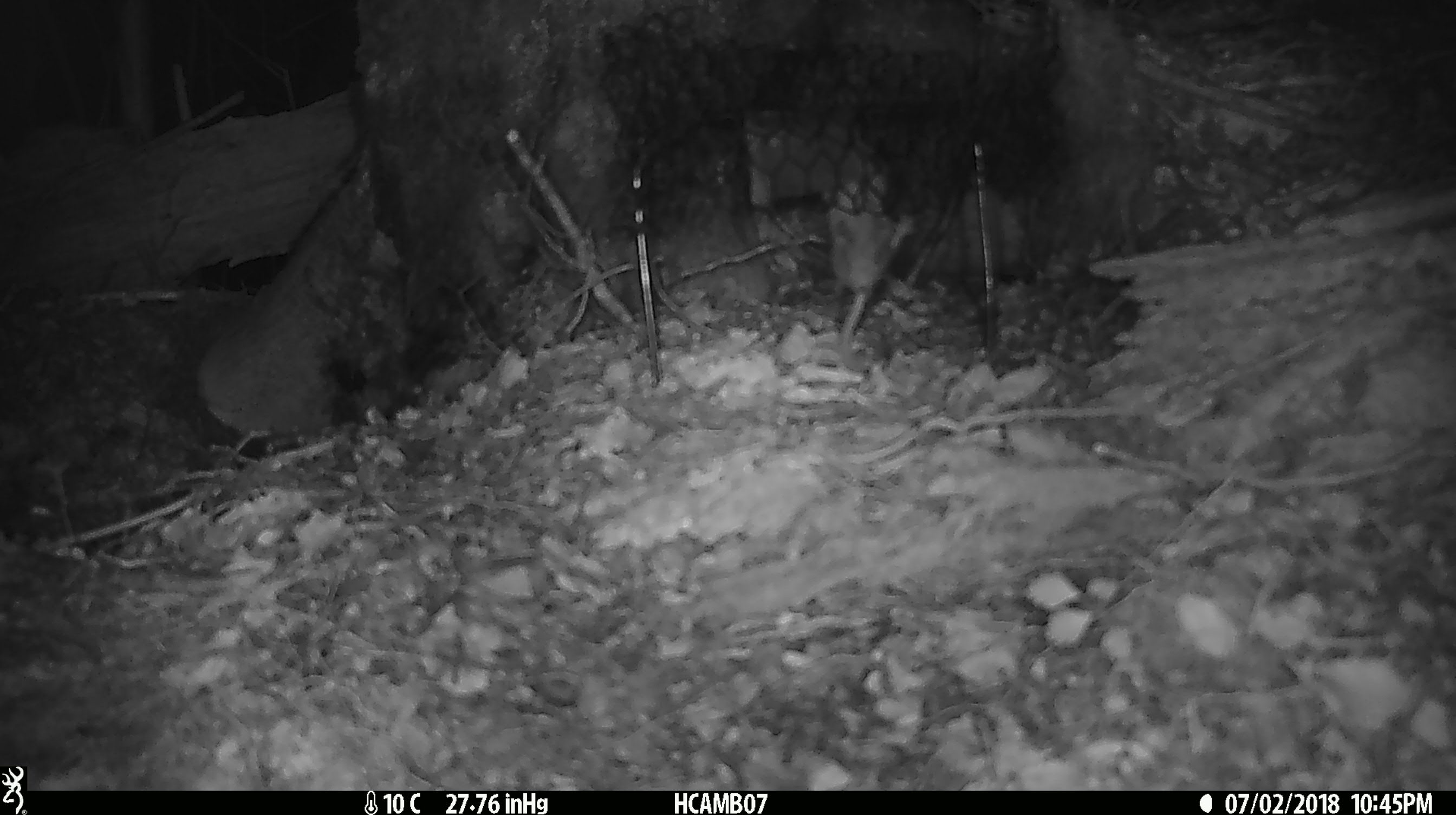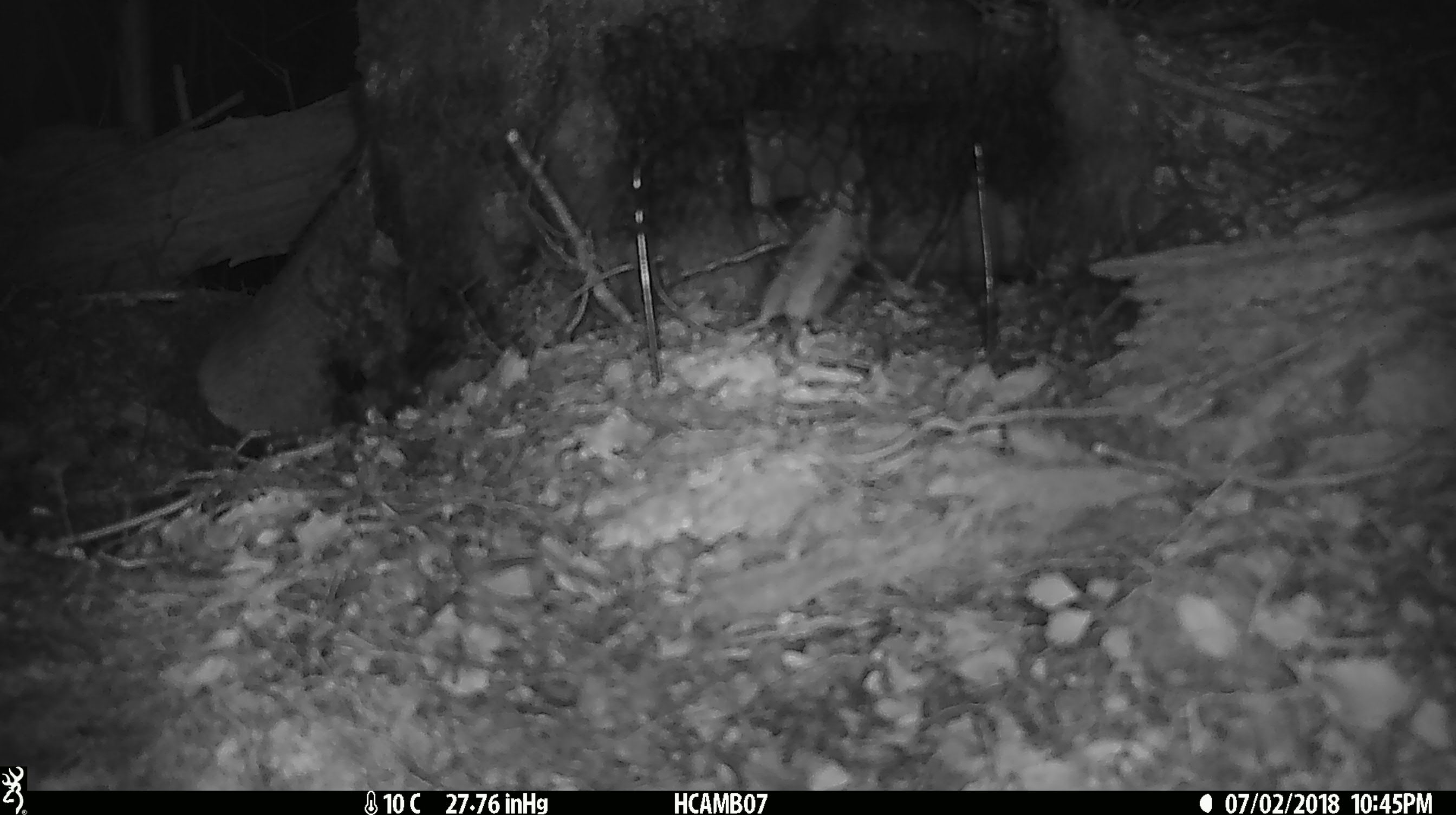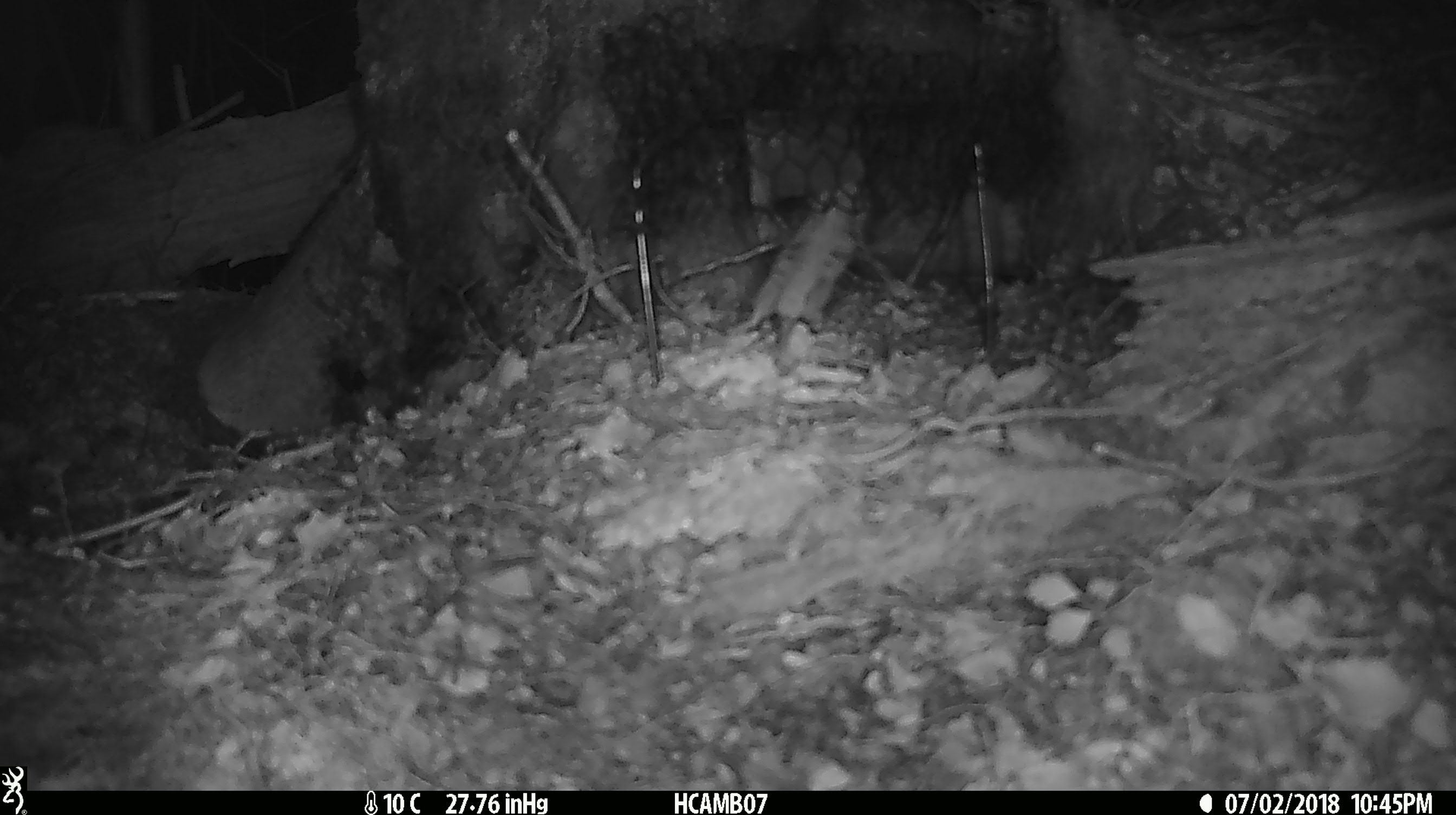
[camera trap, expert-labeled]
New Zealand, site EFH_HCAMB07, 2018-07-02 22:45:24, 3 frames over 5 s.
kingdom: Animalia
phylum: Chordata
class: Mammalia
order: Rodentia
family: Muridae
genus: Mus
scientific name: Mus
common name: mouse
Mouse (Mus).